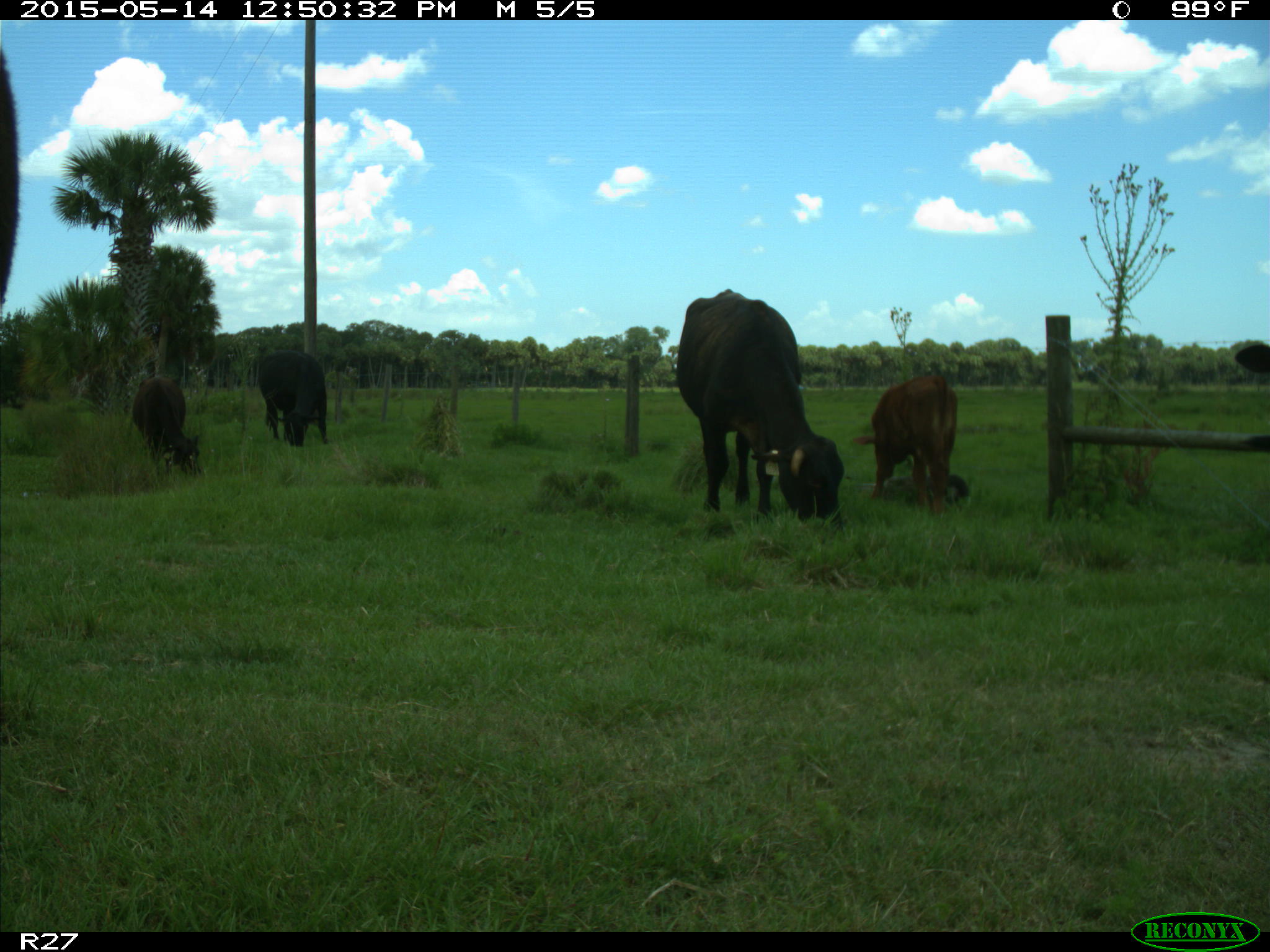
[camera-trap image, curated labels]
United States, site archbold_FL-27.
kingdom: Animalia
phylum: Chordata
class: Mammalia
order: Artiodactyla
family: Bovidae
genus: Bos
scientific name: Bos taurus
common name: domestic cow